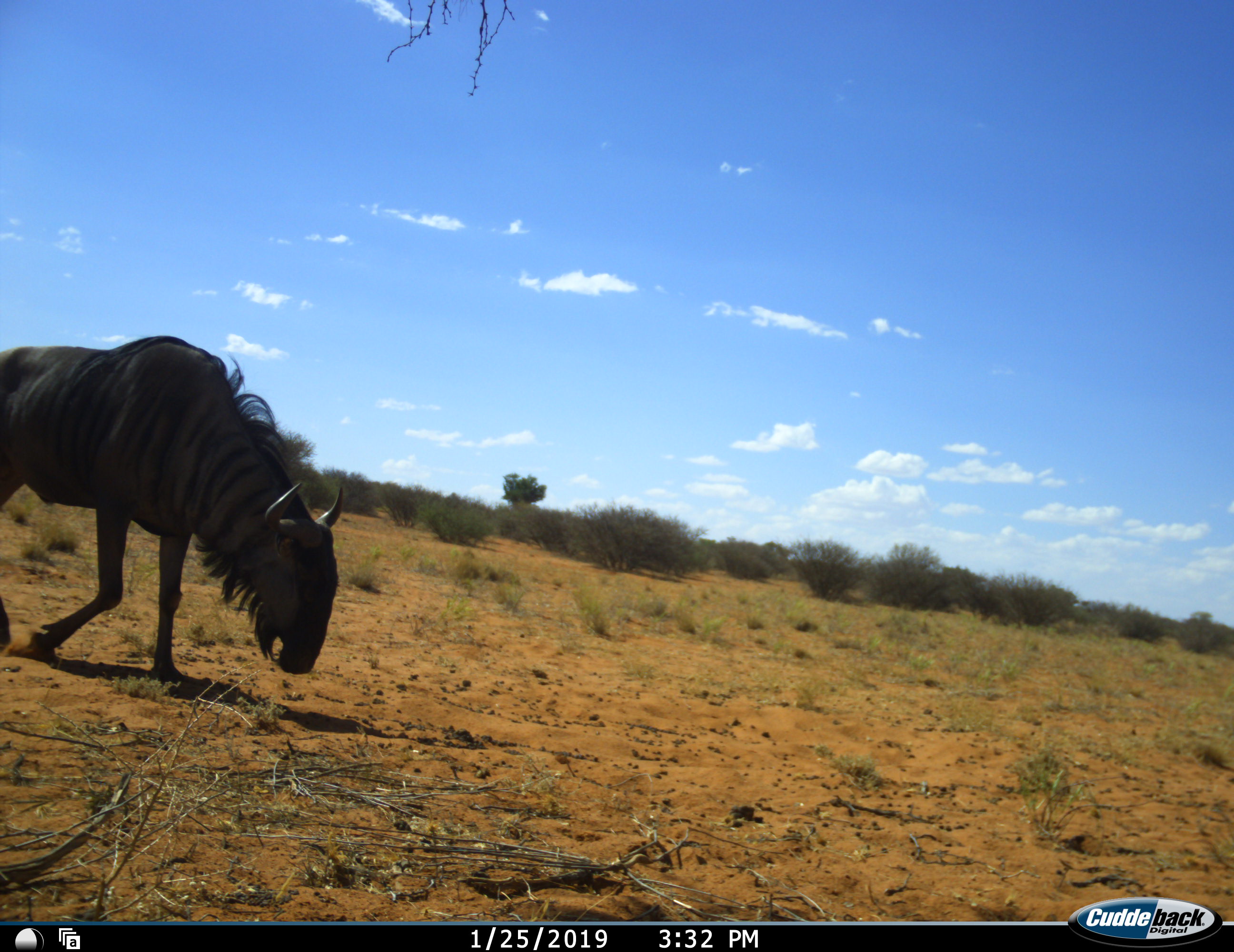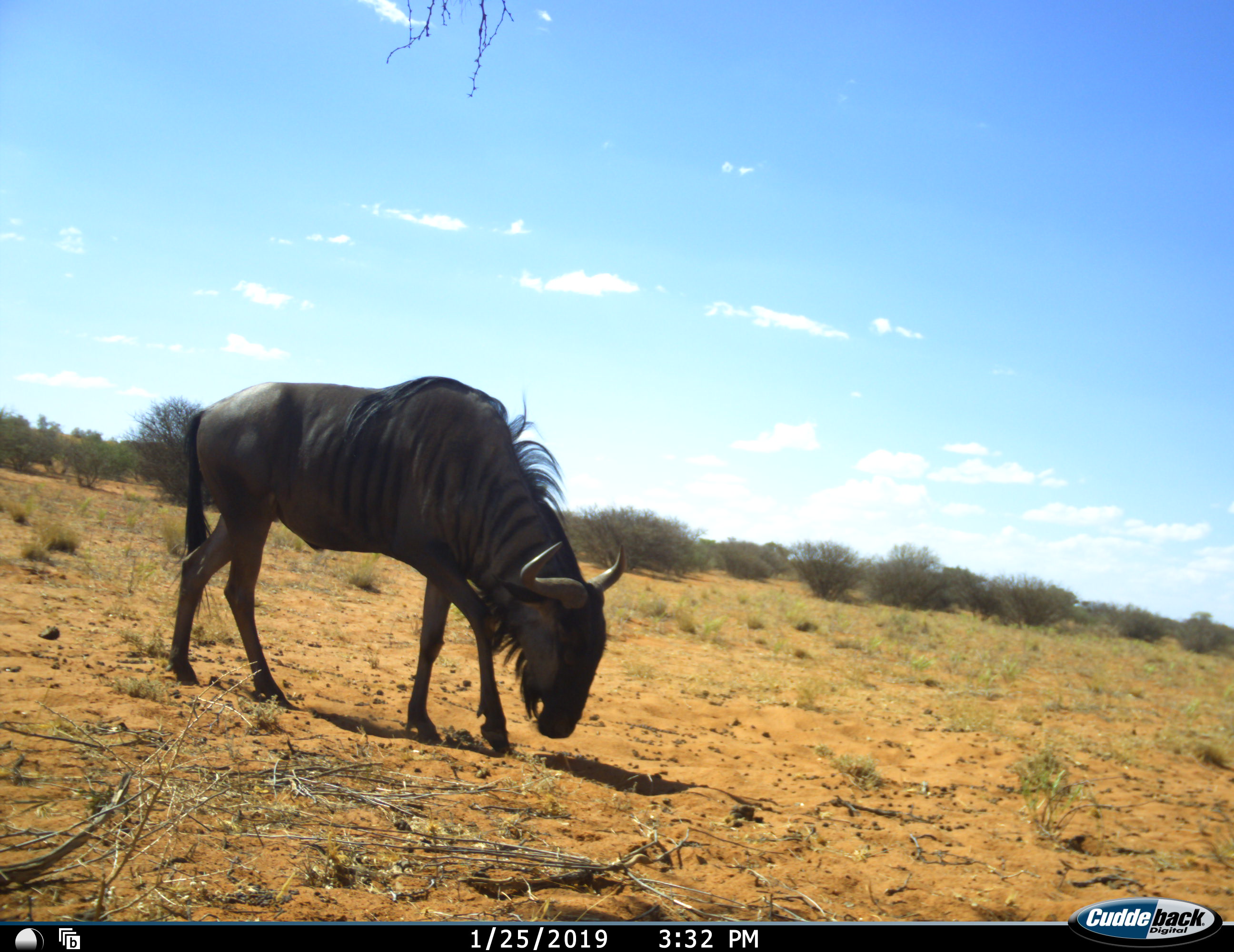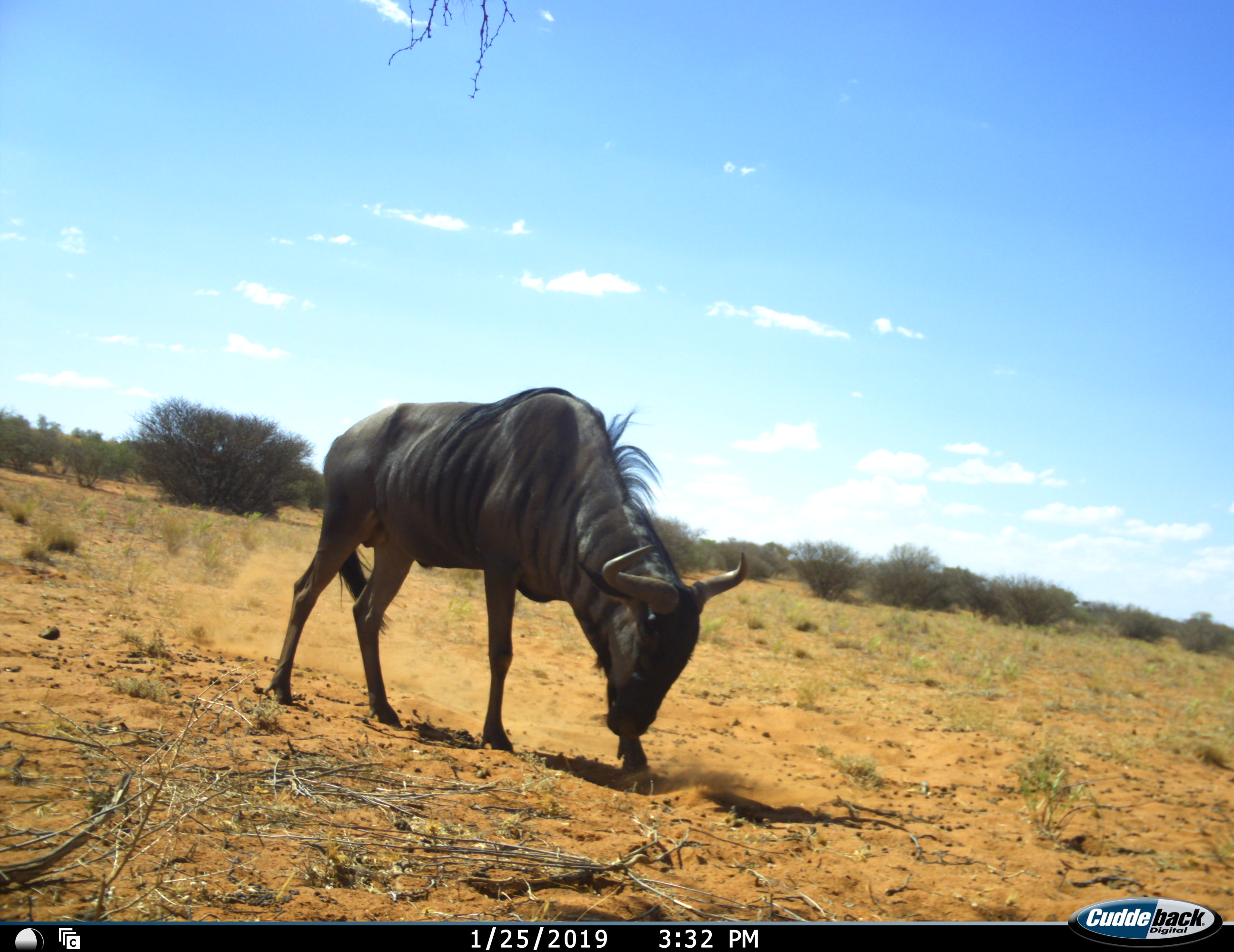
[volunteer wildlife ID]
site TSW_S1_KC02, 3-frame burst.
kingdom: Animalia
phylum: Chordata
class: Mammalia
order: Artiodactyla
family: Bovidae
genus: Connochaetes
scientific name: Connochaetes taurinus taurinus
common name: blue wildebeest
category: wildebeestblue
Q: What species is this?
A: Wildebeestblue (blue wildebeest) (Connochaetes taurinus taurinus).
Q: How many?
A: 1.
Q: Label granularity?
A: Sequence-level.